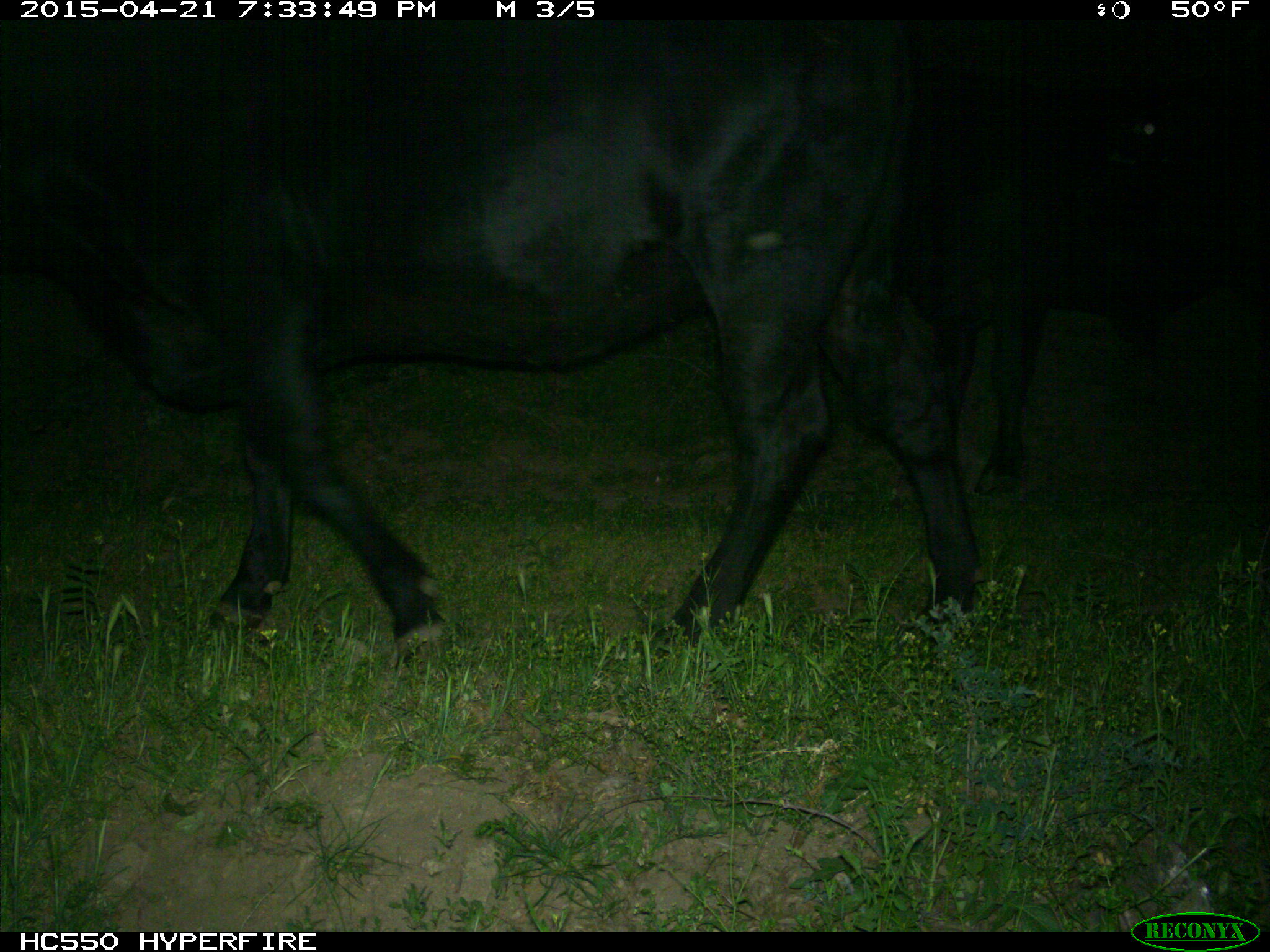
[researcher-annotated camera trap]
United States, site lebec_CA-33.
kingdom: Animalia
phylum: Chordata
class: Mammalia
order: Artiodactyla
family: Bovidae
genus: Bos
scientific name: Bos taurus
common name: domestic cow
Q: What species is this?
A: Bos taurus (domestic cow).